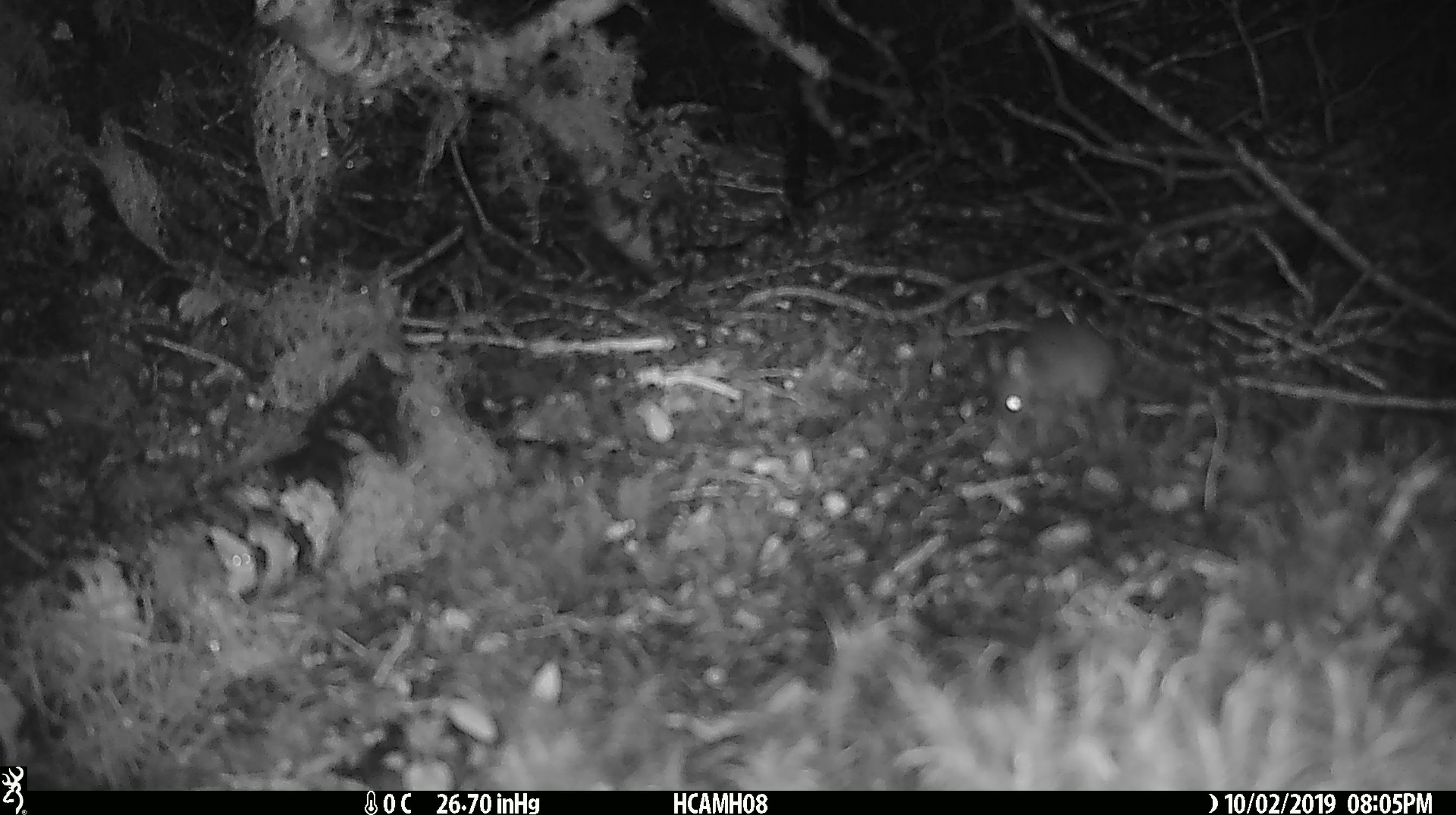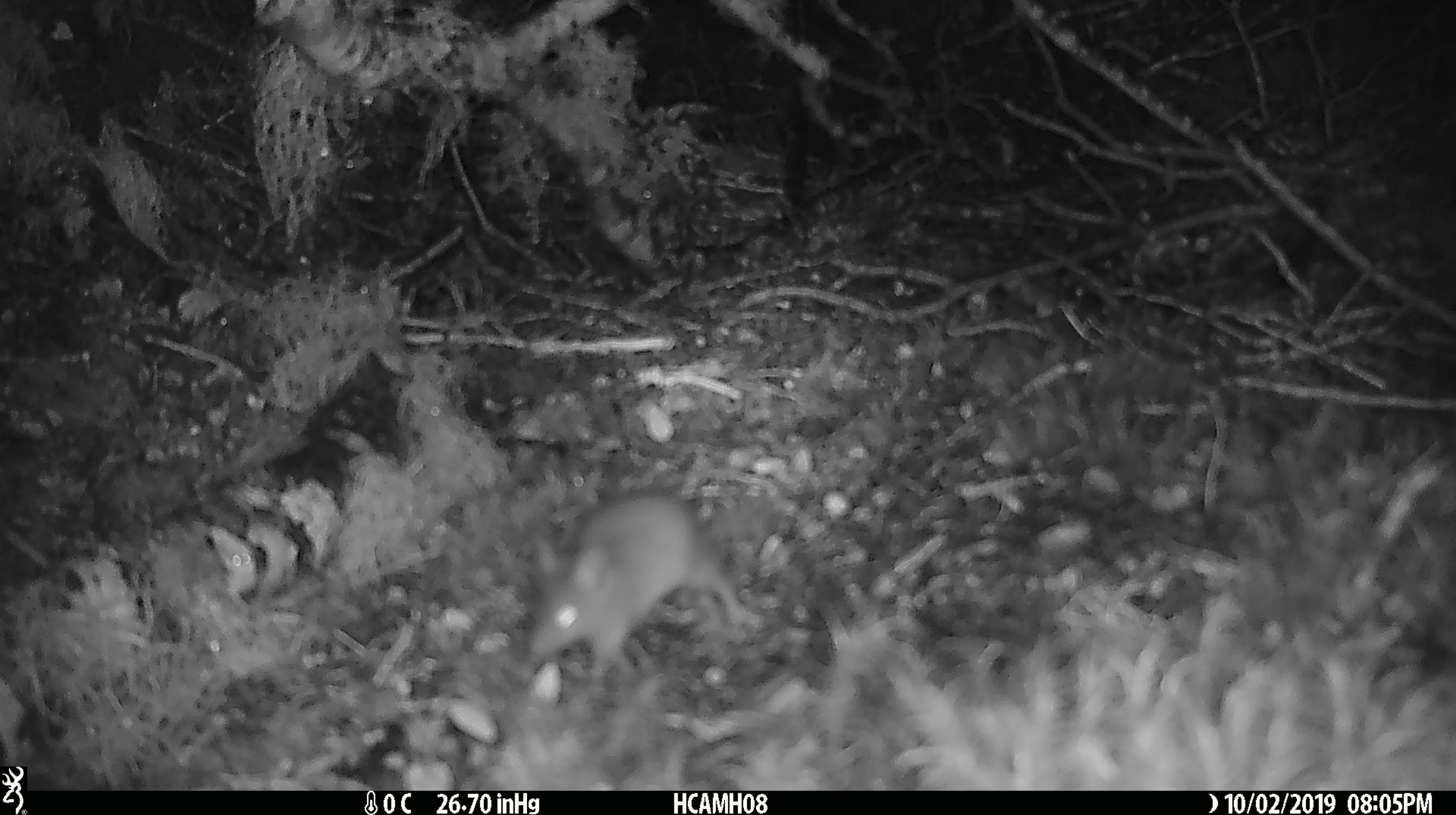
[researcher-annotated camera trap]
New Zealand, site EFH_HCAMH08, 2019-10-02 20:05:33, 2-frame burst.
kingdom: Animalia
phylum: Chordata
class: Mammalia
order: Rodentia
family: Muridae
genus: Mus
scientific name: Mus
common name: mouse